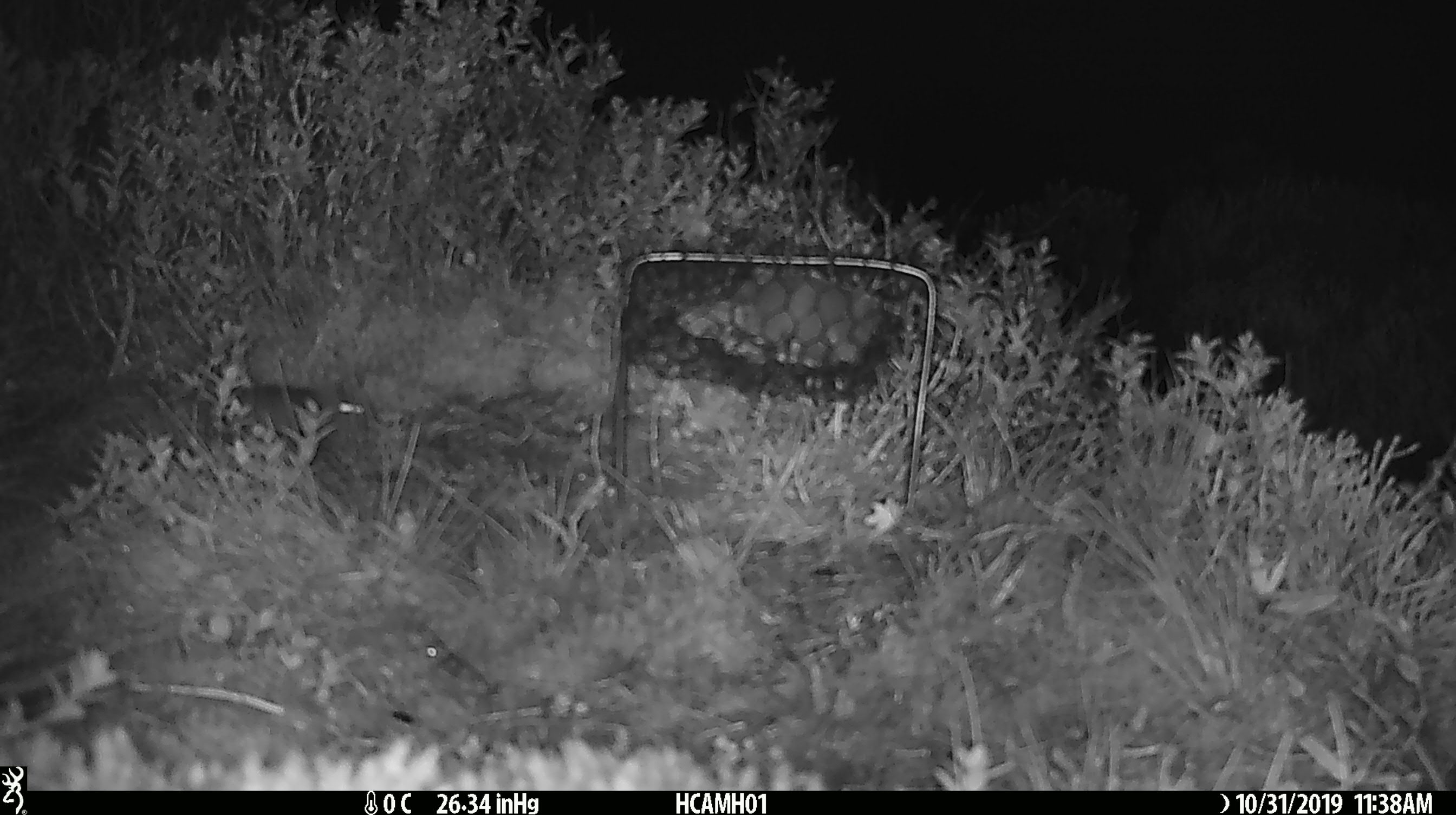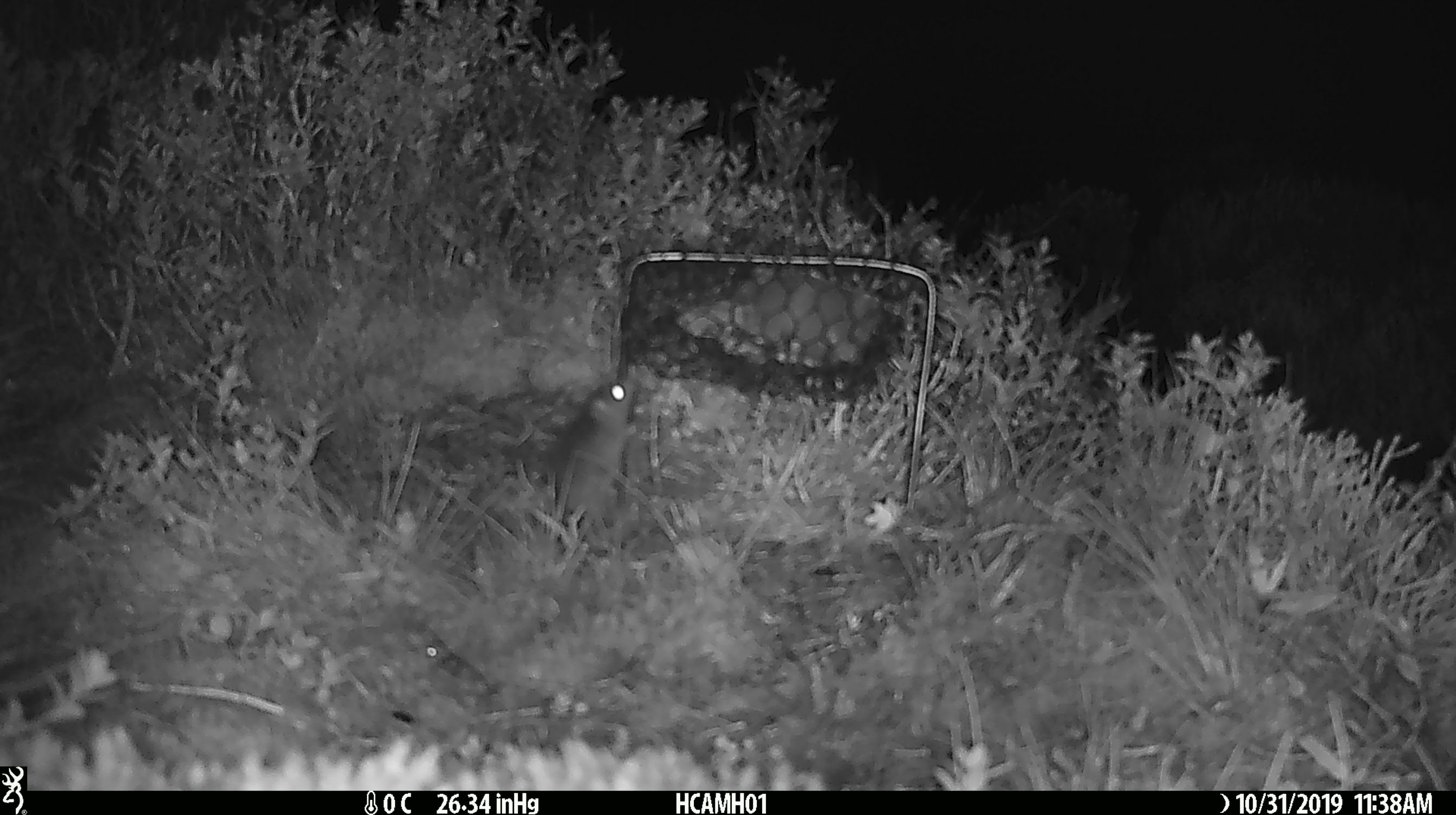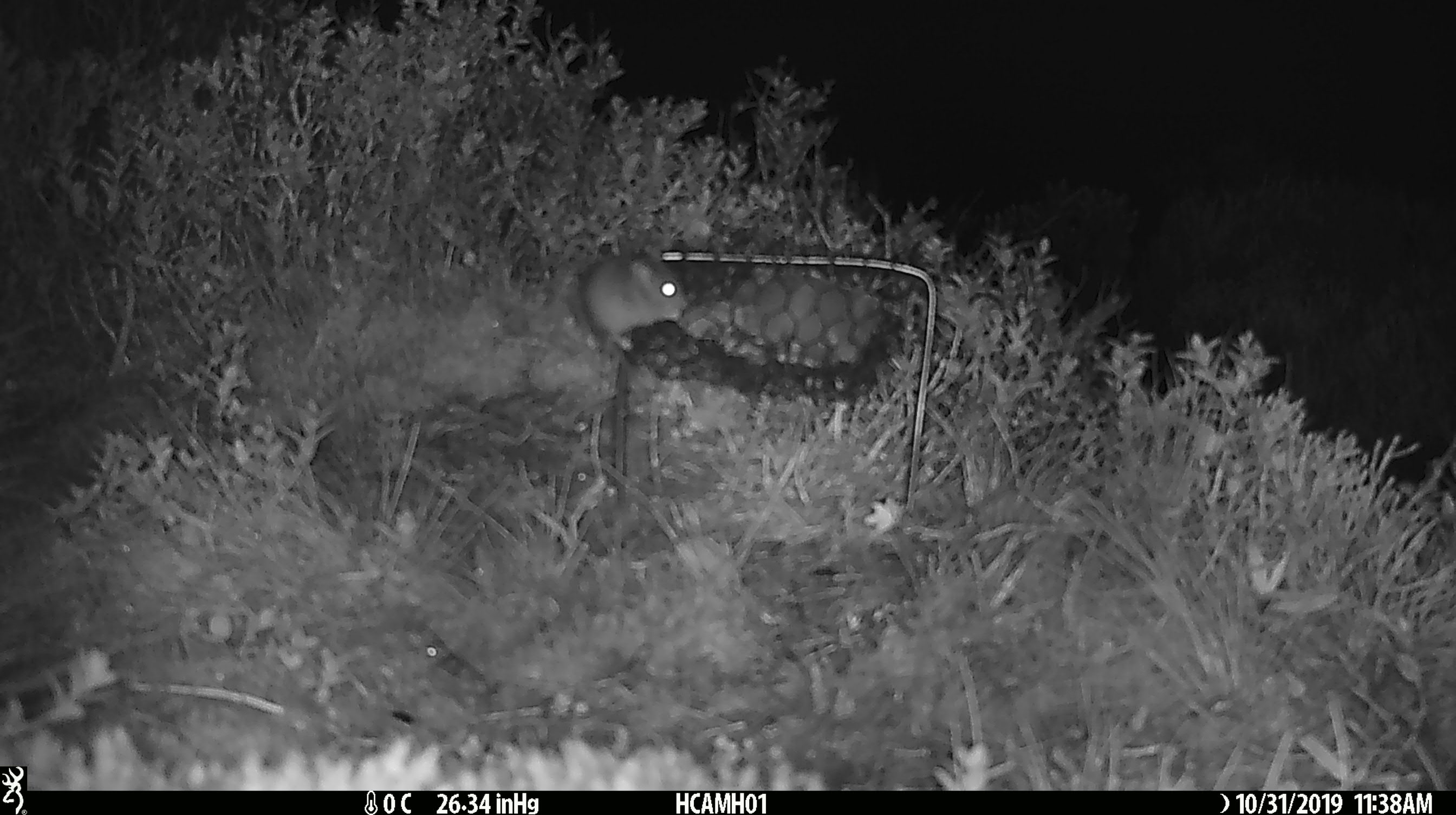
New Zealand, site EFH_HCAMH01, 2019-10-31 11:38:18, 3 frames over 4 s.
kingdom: Animalia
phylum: Chordata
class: Mammalia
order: Rodentia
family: Muridae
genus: Mus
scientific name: Mus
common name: mouse